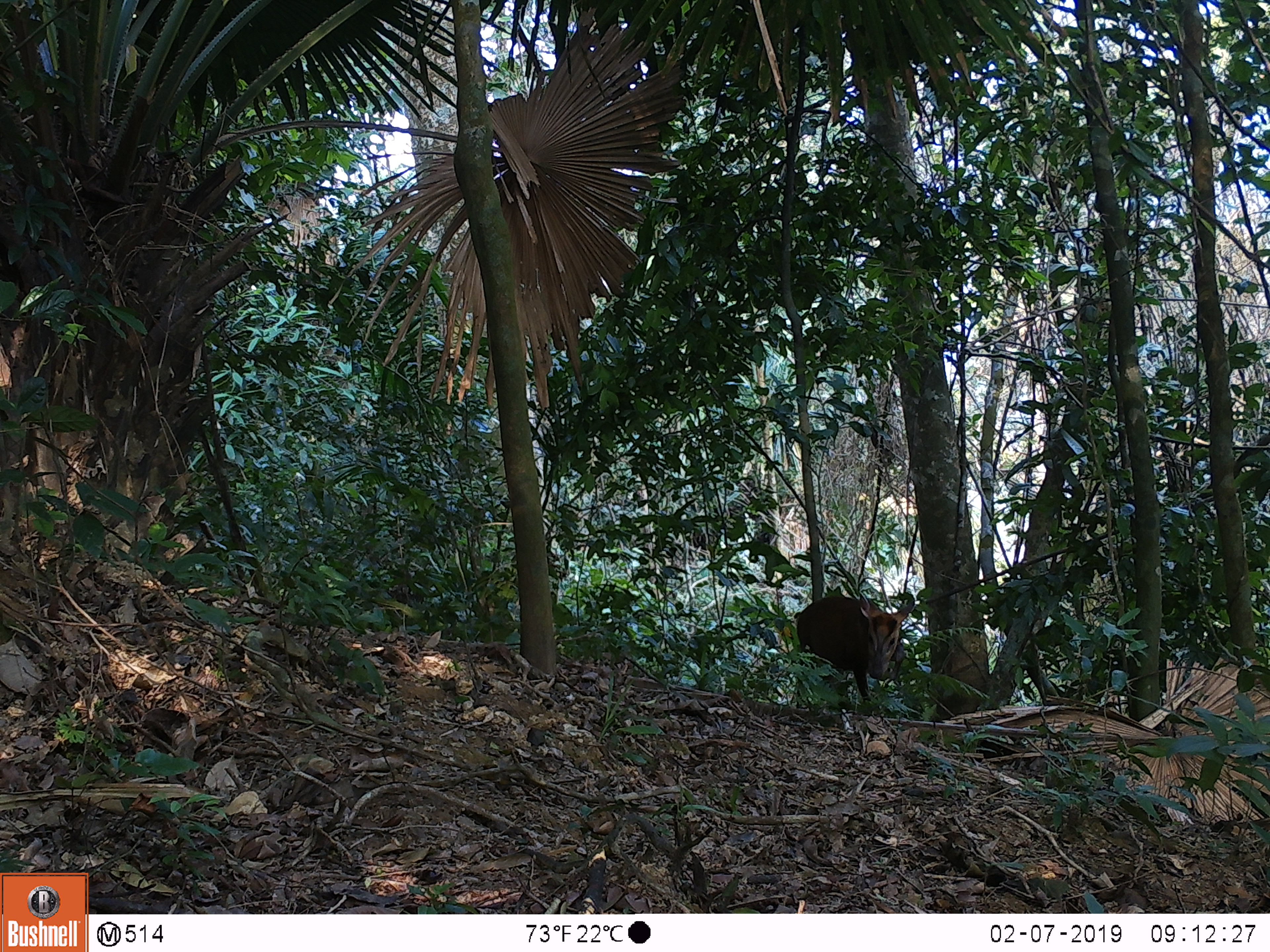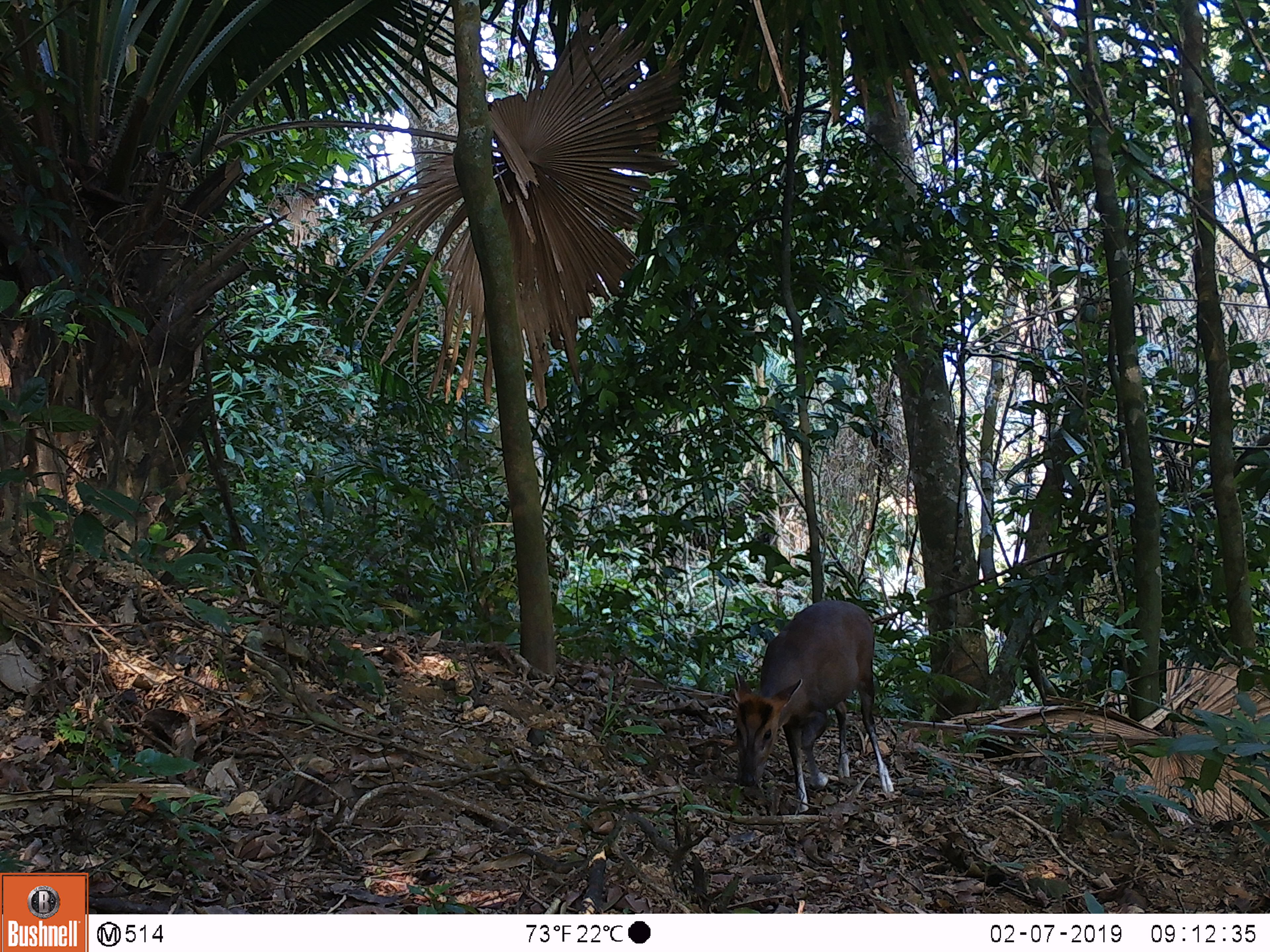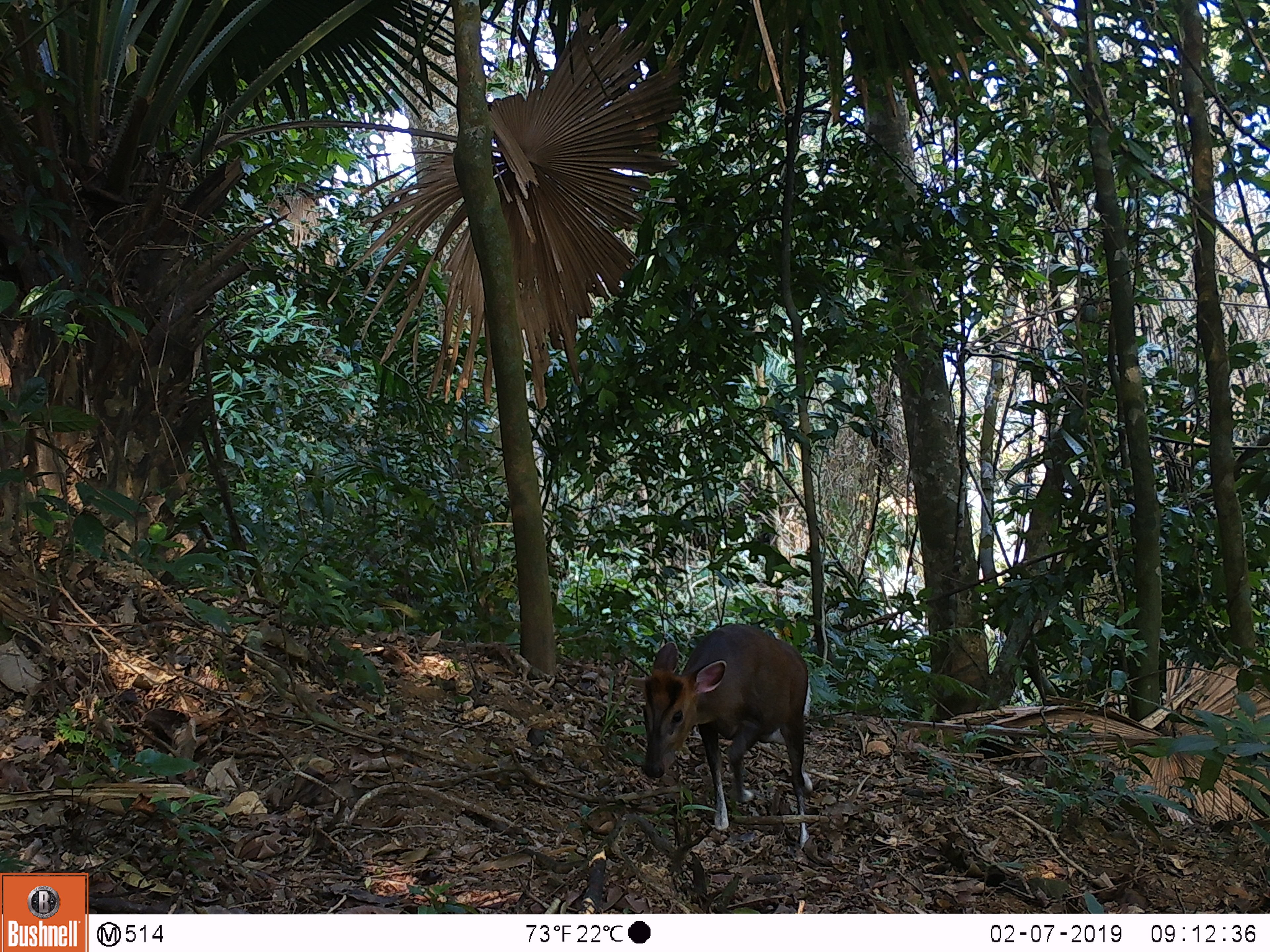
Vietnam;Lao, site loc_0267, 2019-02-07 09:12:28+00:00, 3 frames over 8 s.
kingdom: Animalia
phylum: Chordata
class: Mammalia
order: Artiodactyla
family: Cervidae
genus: Muntiacus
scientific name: Muntiacus rooseveltorum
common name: roosevelt's muntjac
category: roosevelts muntjac group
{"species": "roosevelts muntjac group (roosevelt's muntjac) (Muntiacus rooseveltorum)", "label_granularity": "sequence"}